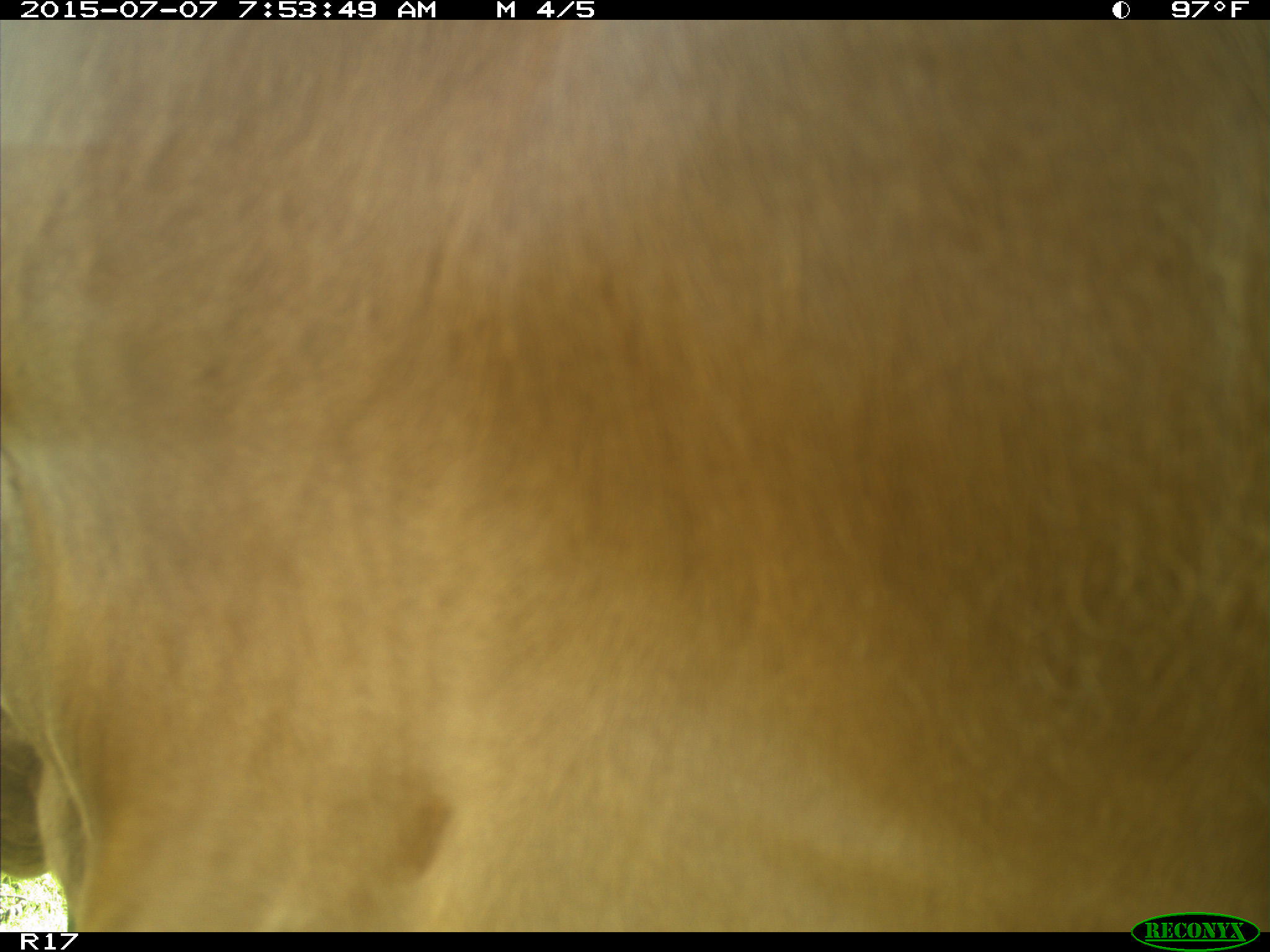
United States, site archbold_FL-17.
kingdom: Animalia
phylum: Chordata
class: Mammalia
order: Artiodactyla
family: Bovidae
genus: Bos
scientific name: Bos taurus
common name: domestic cow